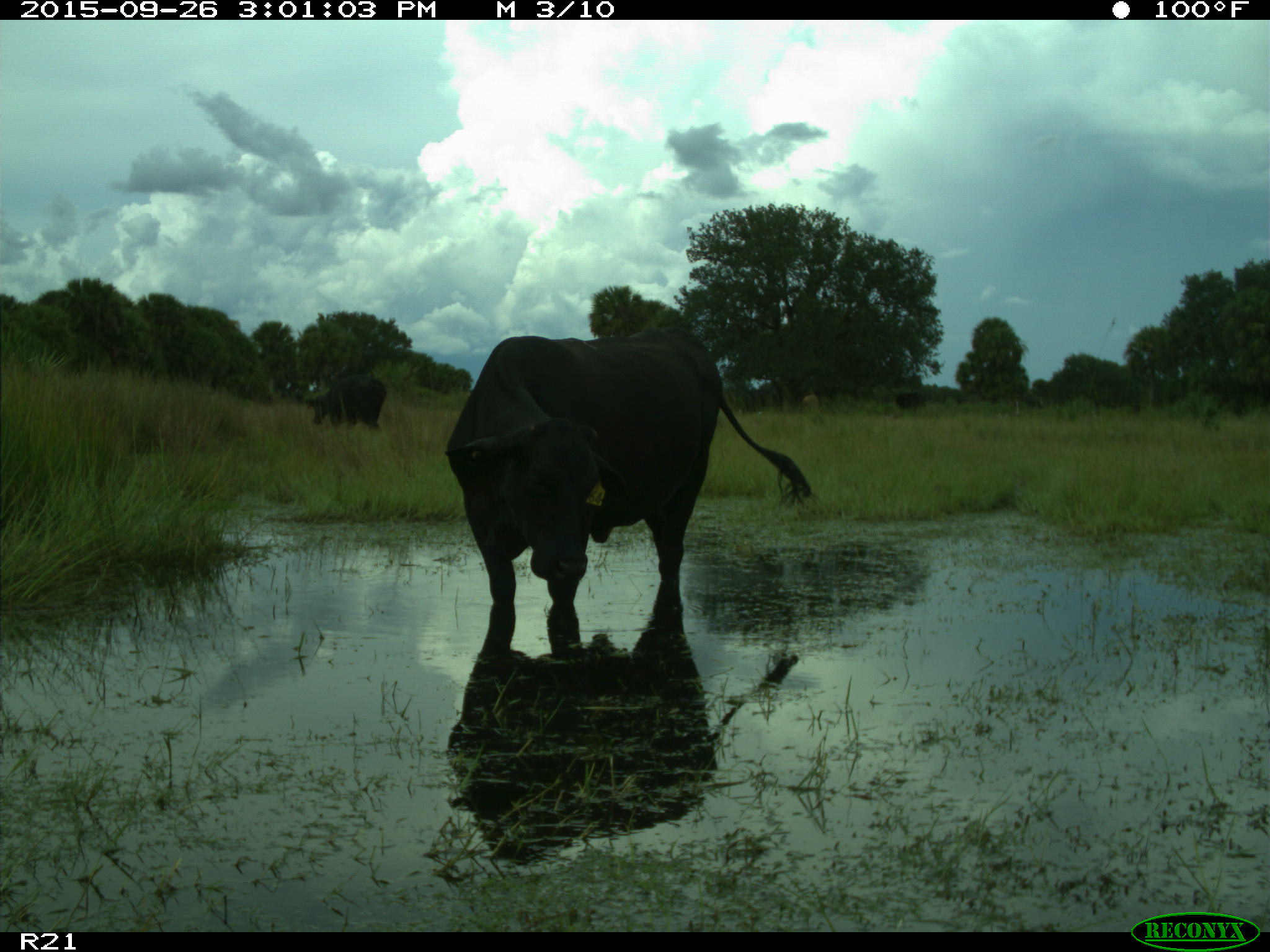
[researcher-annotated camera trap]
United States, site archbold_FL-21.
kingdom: Animalia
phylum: Chordata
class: Mammalia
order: Artiodactyla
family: Bovidae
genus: Bos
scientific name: Bos taurus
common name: domestic cow